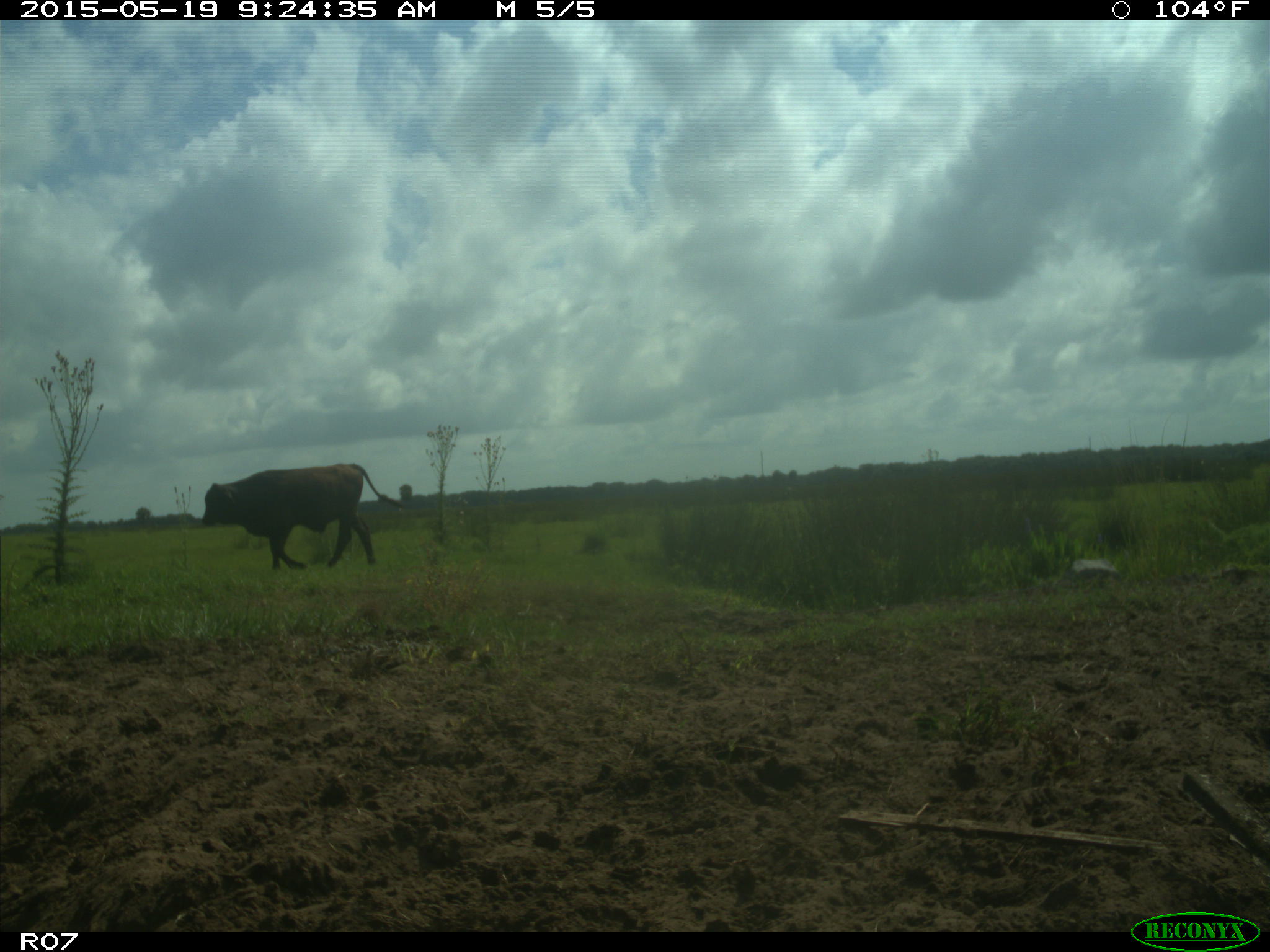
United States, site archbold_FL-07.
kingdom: Animalia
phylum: Chordata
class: Mammalia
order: Artiodactyla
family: Bovidae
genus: Bos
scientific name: Bos taurus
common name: domestic cow